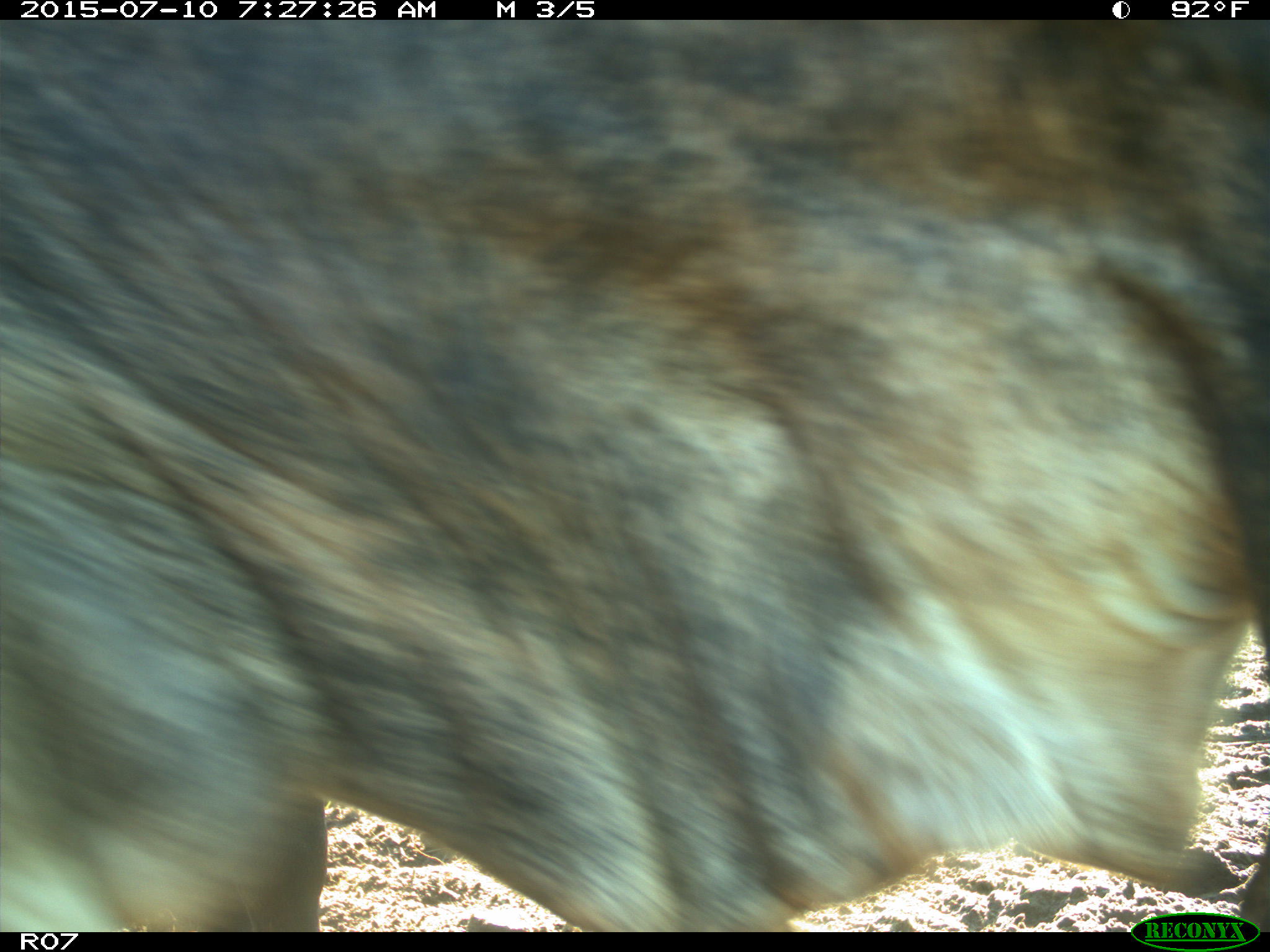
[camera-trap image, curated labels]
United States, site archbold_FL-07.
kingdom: Animalia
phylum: Chordata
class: Mammalia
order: Artiodactyla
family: Bovidae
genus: Bos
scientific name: Bos taurus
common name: domestic cow